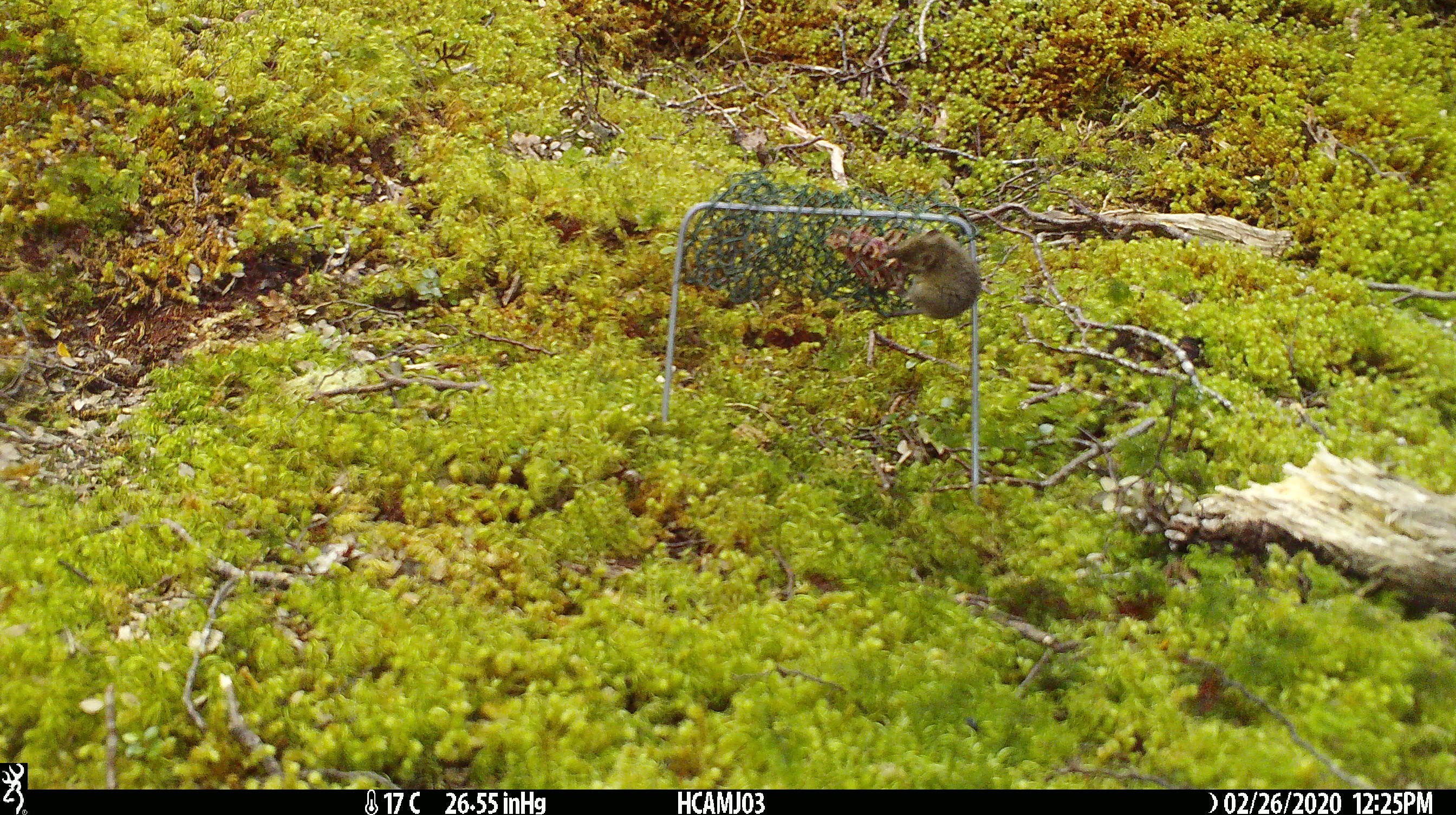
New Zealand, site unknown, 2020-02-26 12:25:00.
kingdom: Animalia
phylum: Chordata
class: Mammalia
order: Rodentia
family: Muridae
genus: Mus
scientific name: Mus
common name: mouse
Mouse (Mus).